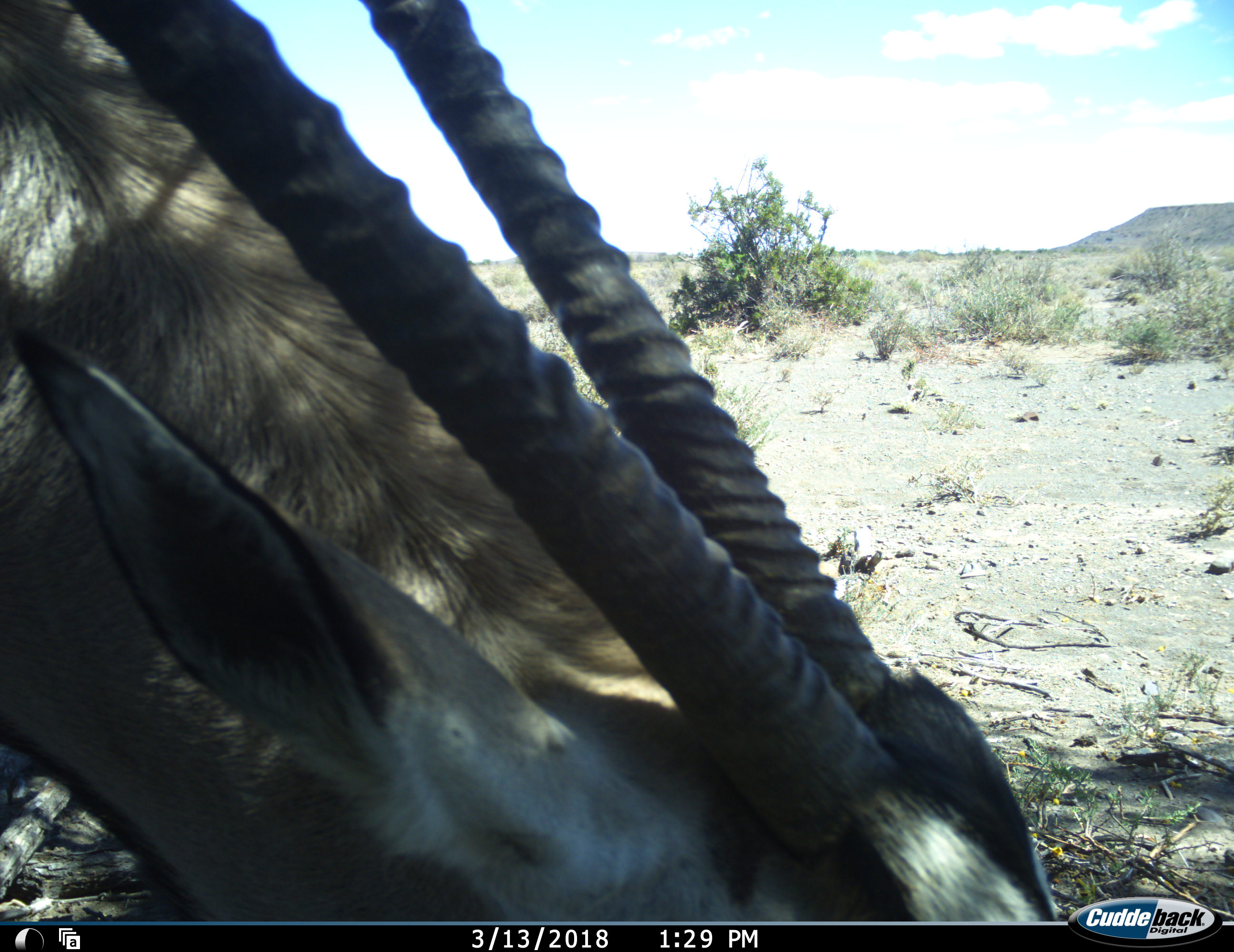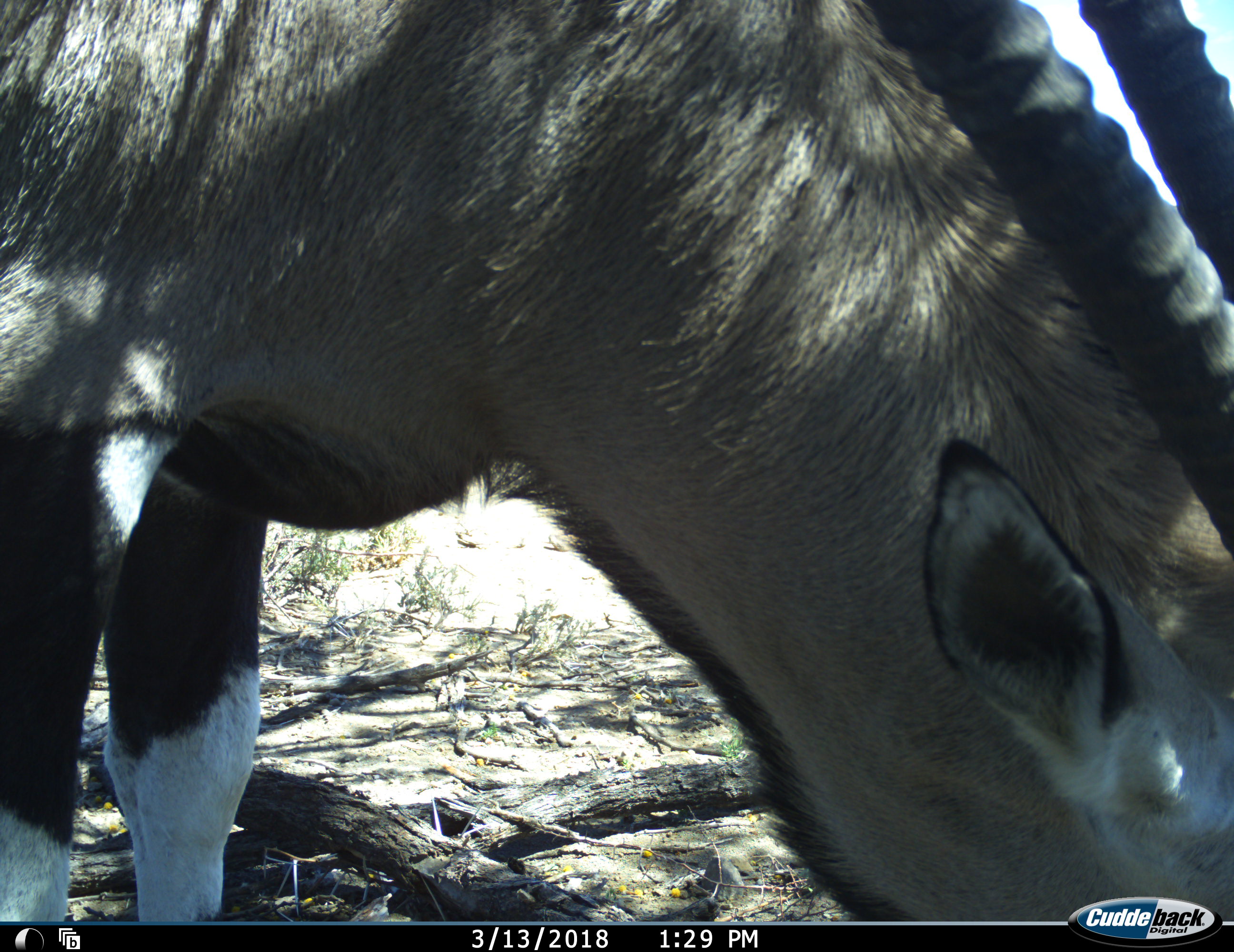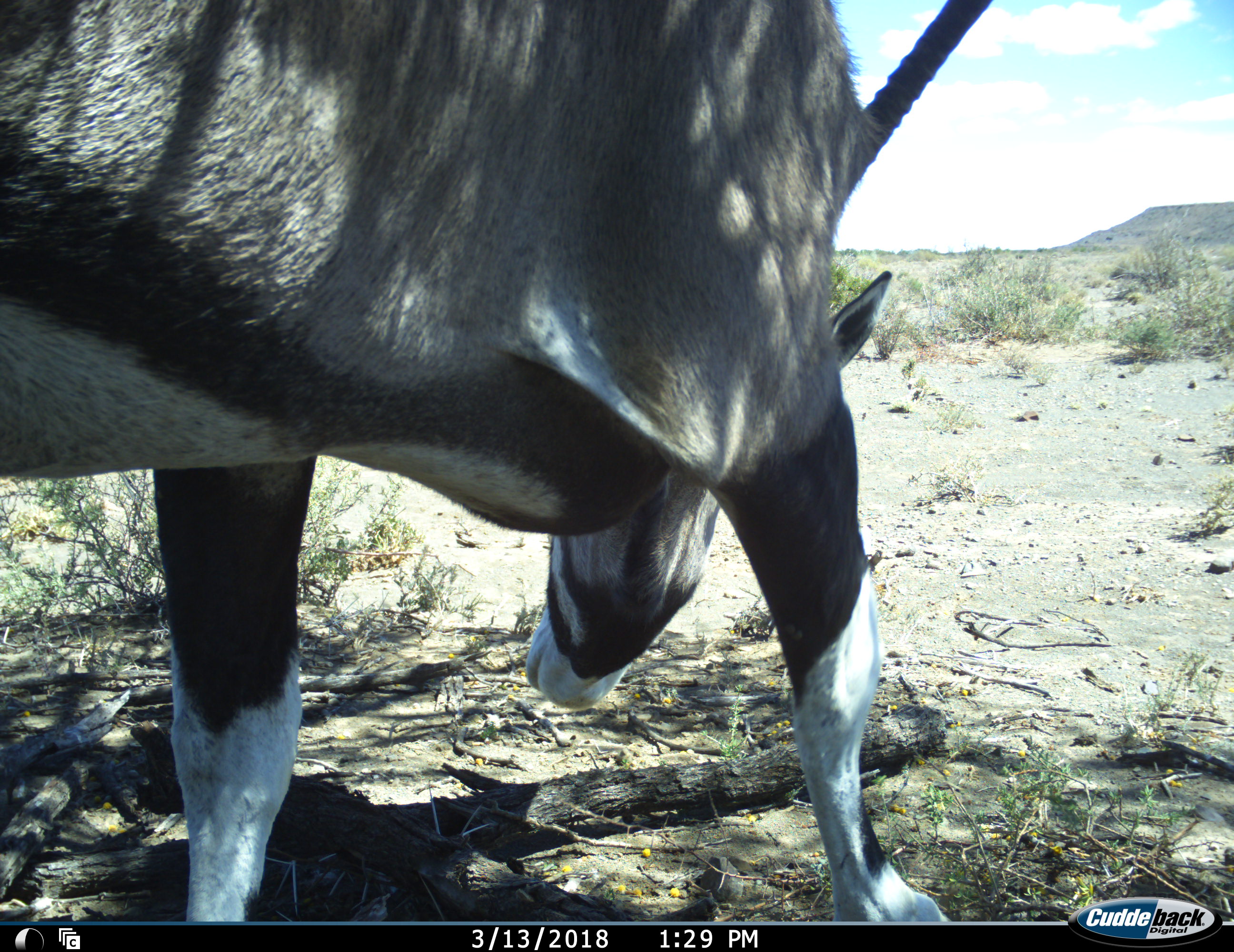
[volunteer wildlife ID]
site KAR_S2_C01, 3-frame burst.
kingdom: Animalia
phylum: Chordata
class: Mammalia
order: Artiodactyla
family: Bovidae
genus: Oryx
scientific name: Oryx gazella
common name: gemsbok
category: oryx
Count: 1.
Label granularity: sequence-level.